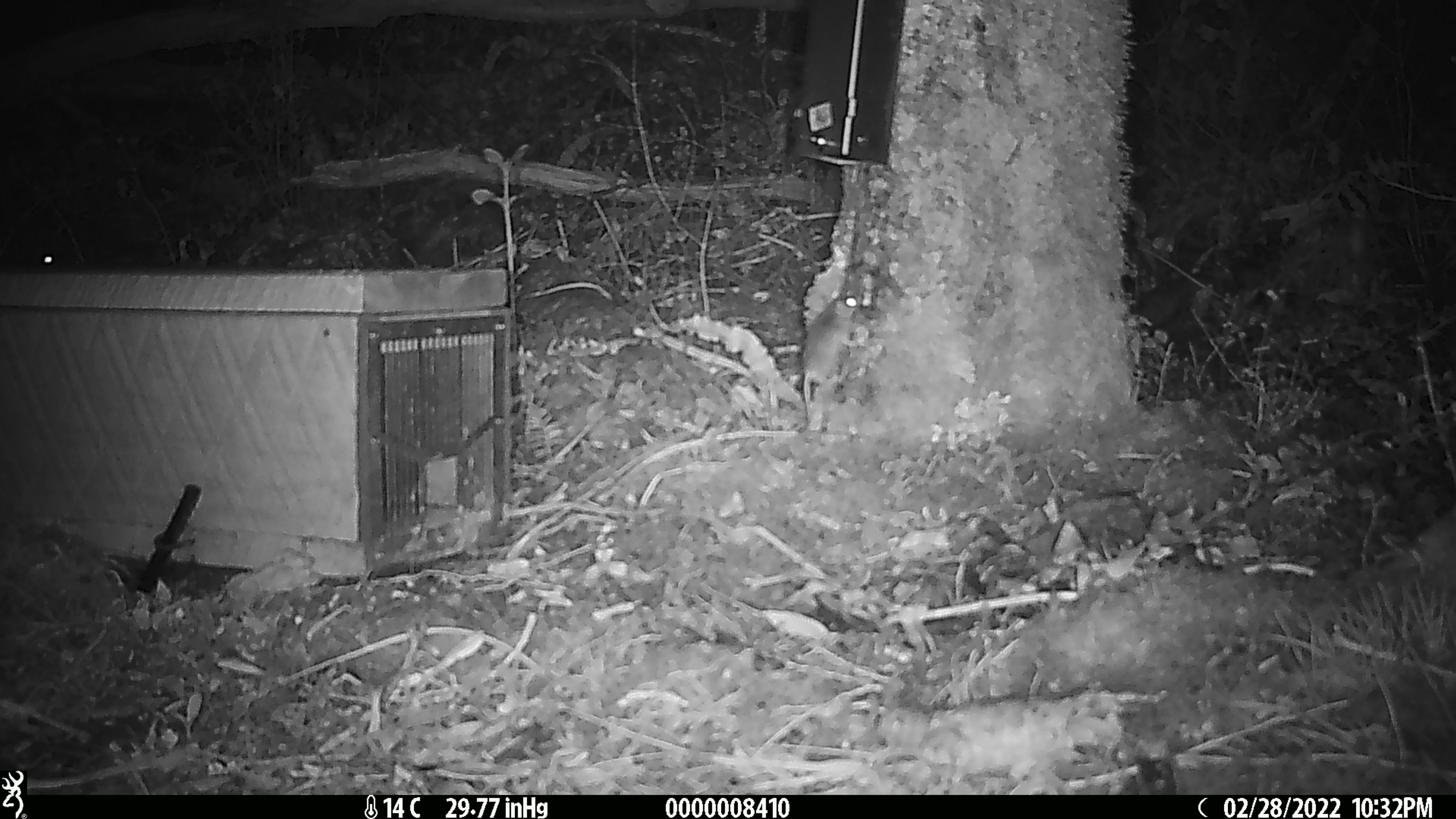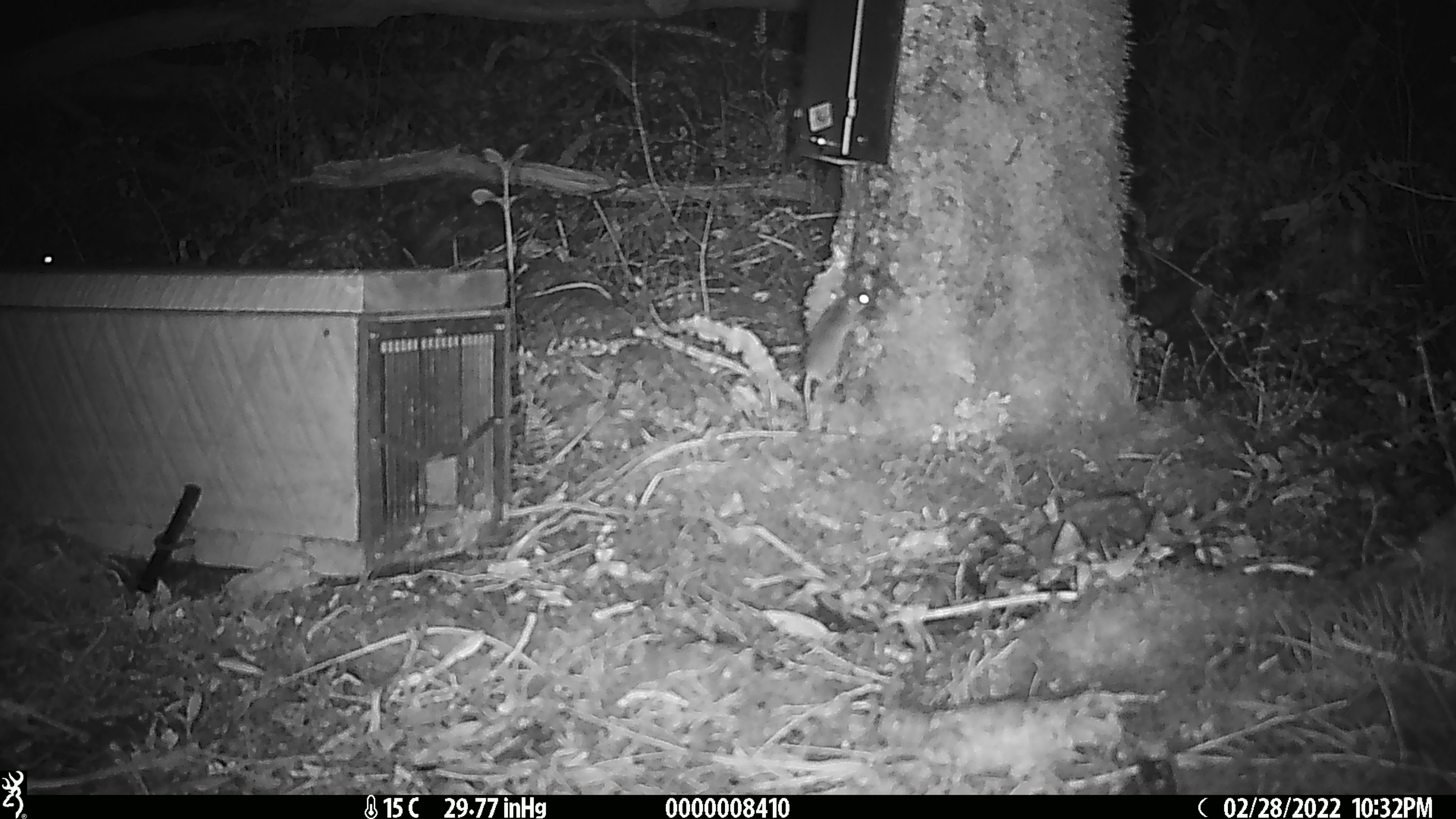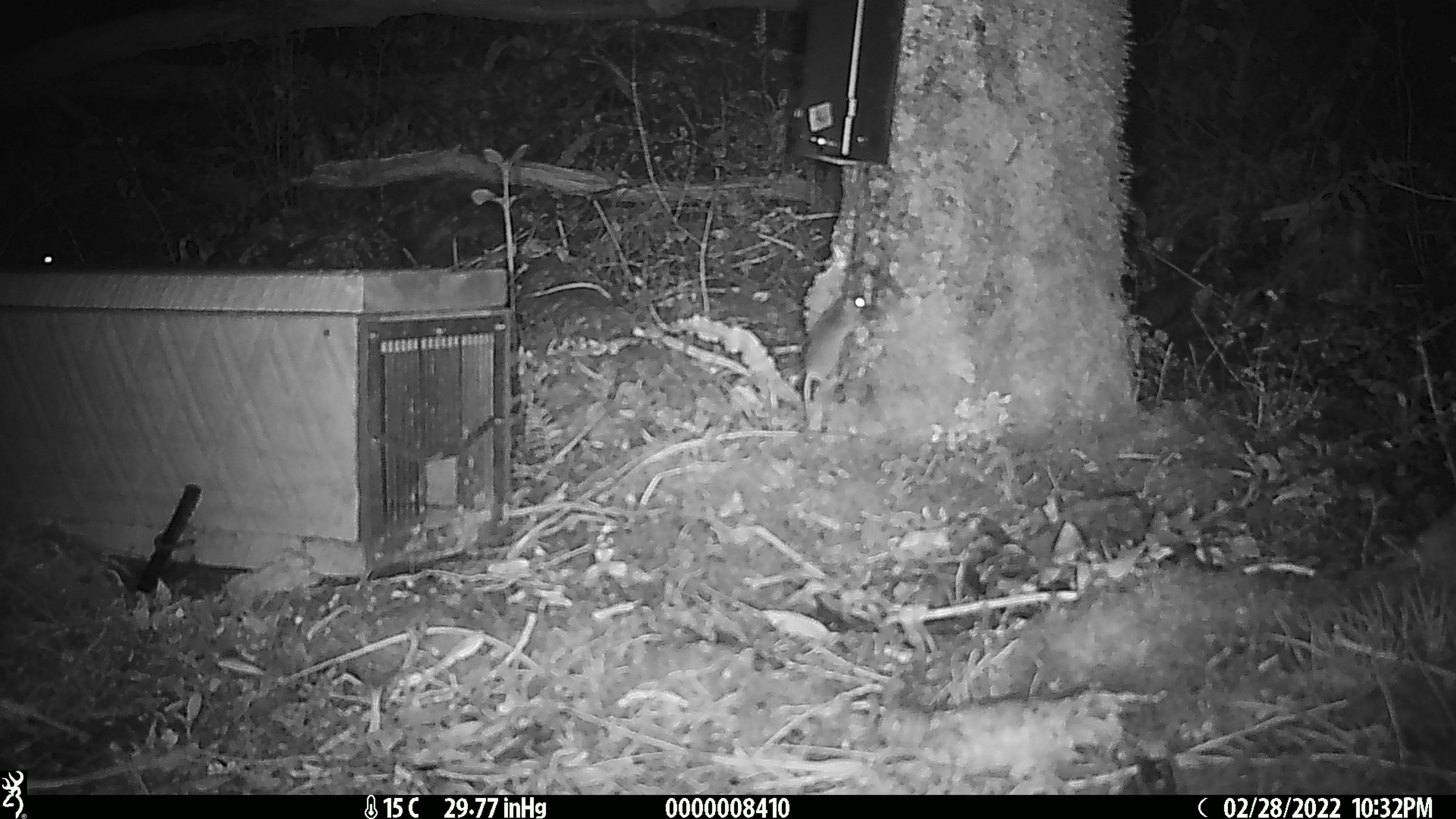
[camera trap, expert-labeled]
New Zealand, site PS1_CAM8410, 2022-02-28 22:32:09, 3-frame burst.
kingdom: Animalia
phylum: Chordata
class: Mammalia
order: Rodentia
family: Muridae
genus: Mus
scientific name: Mus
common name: mouse